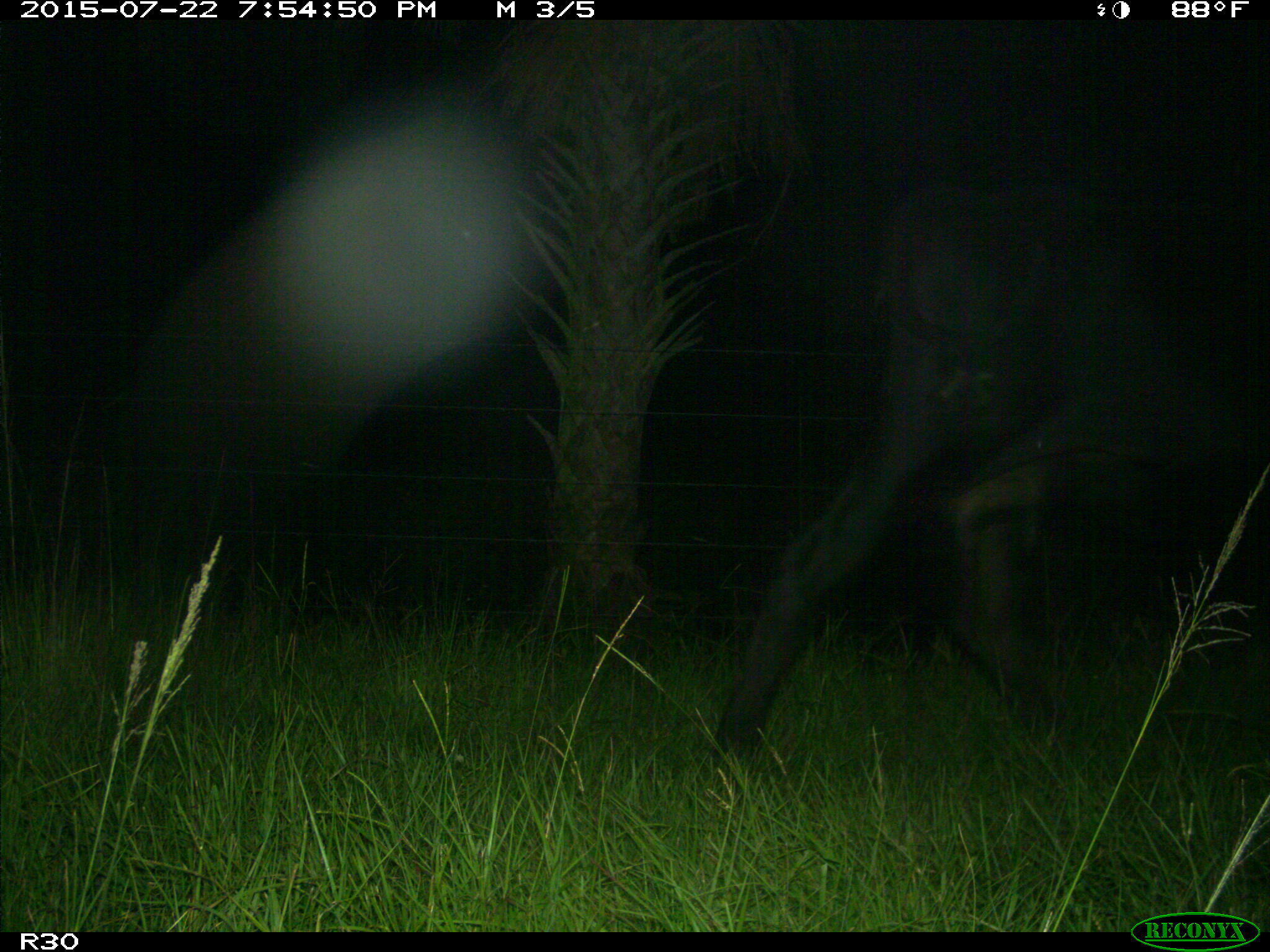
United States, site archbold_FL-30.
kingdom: Animalia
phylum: Chordata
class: Mammalia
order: Artiodactyla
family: Bovidae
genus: Bos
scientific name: Bos taurus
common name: domestic cow